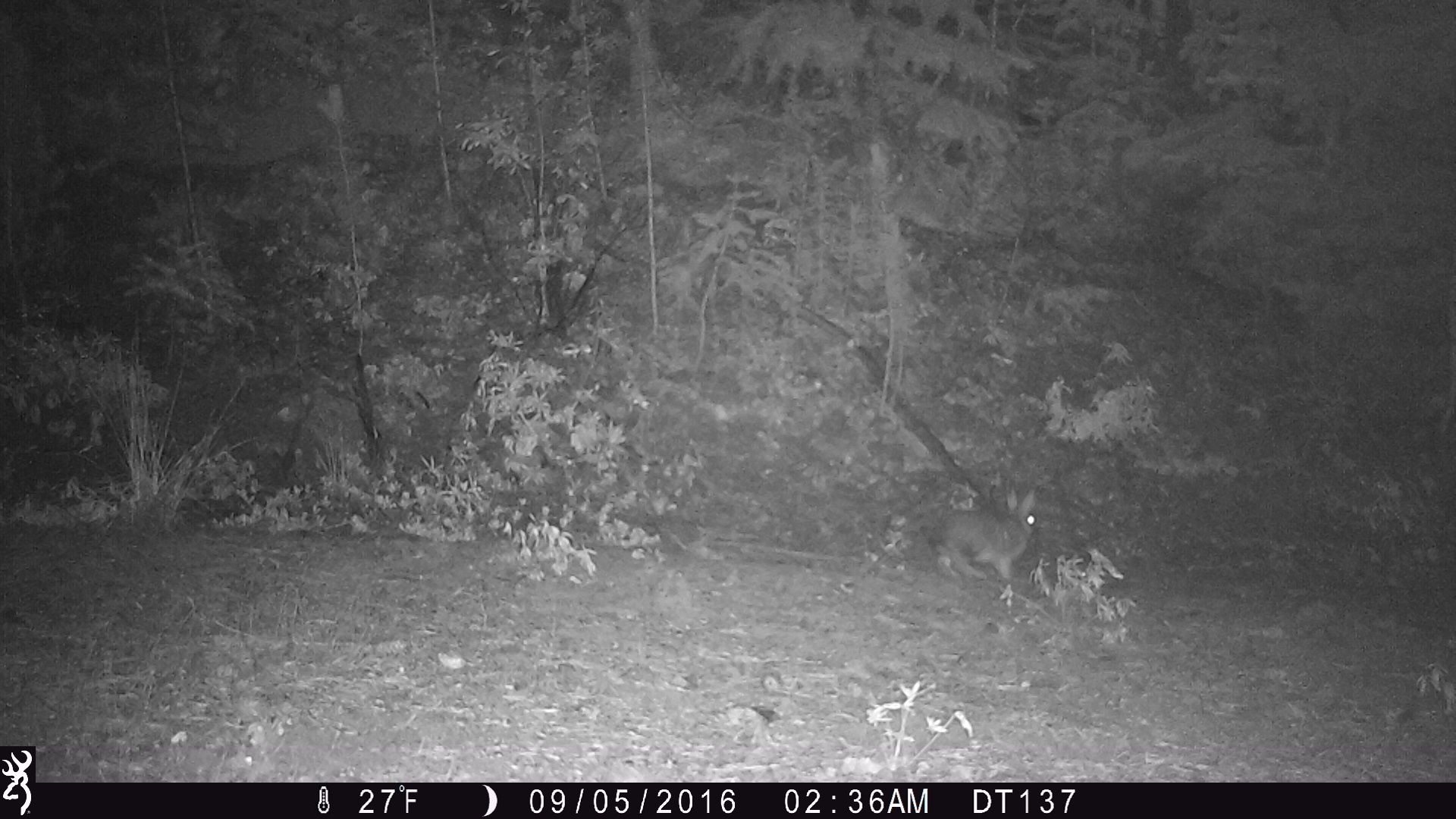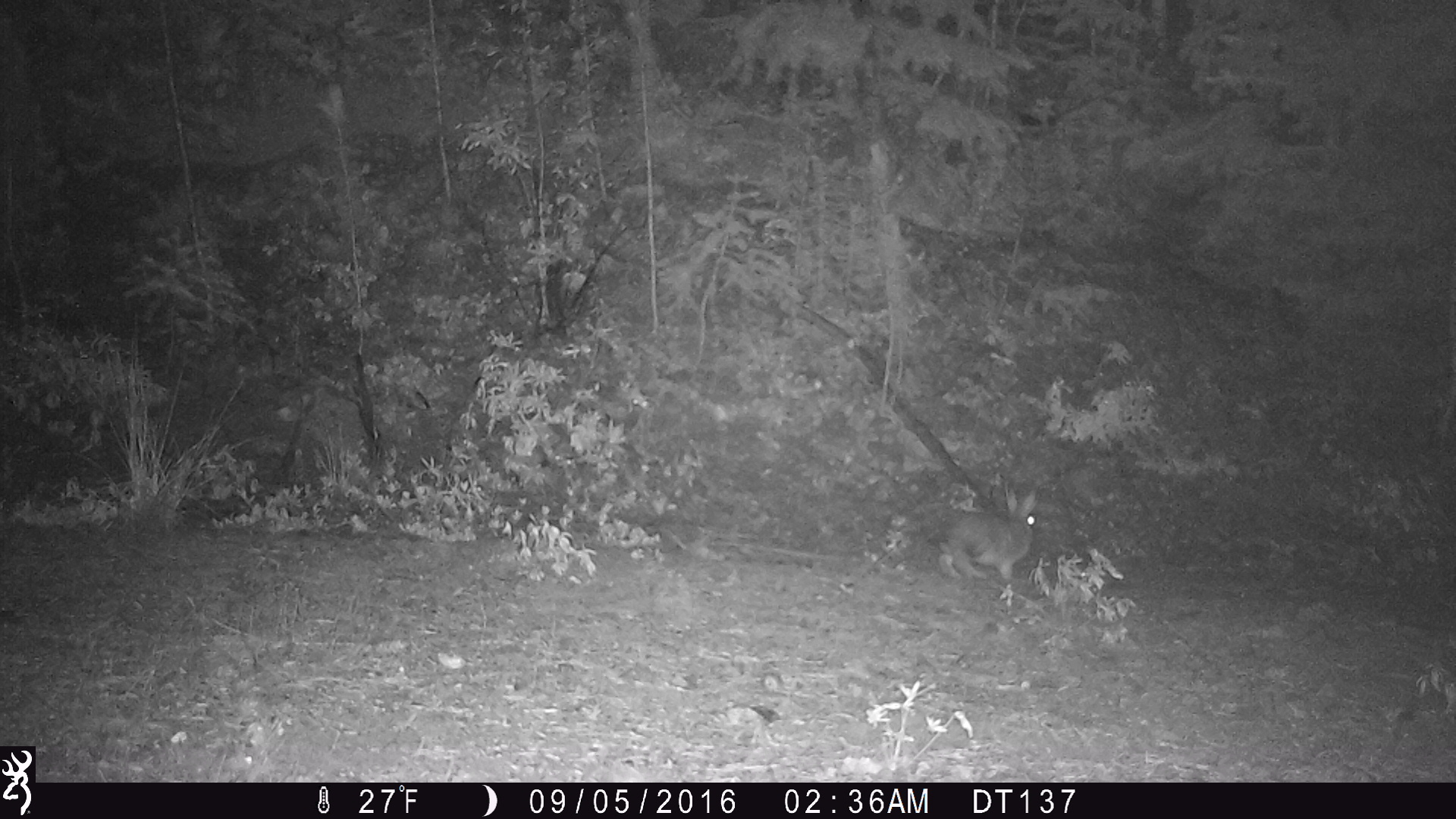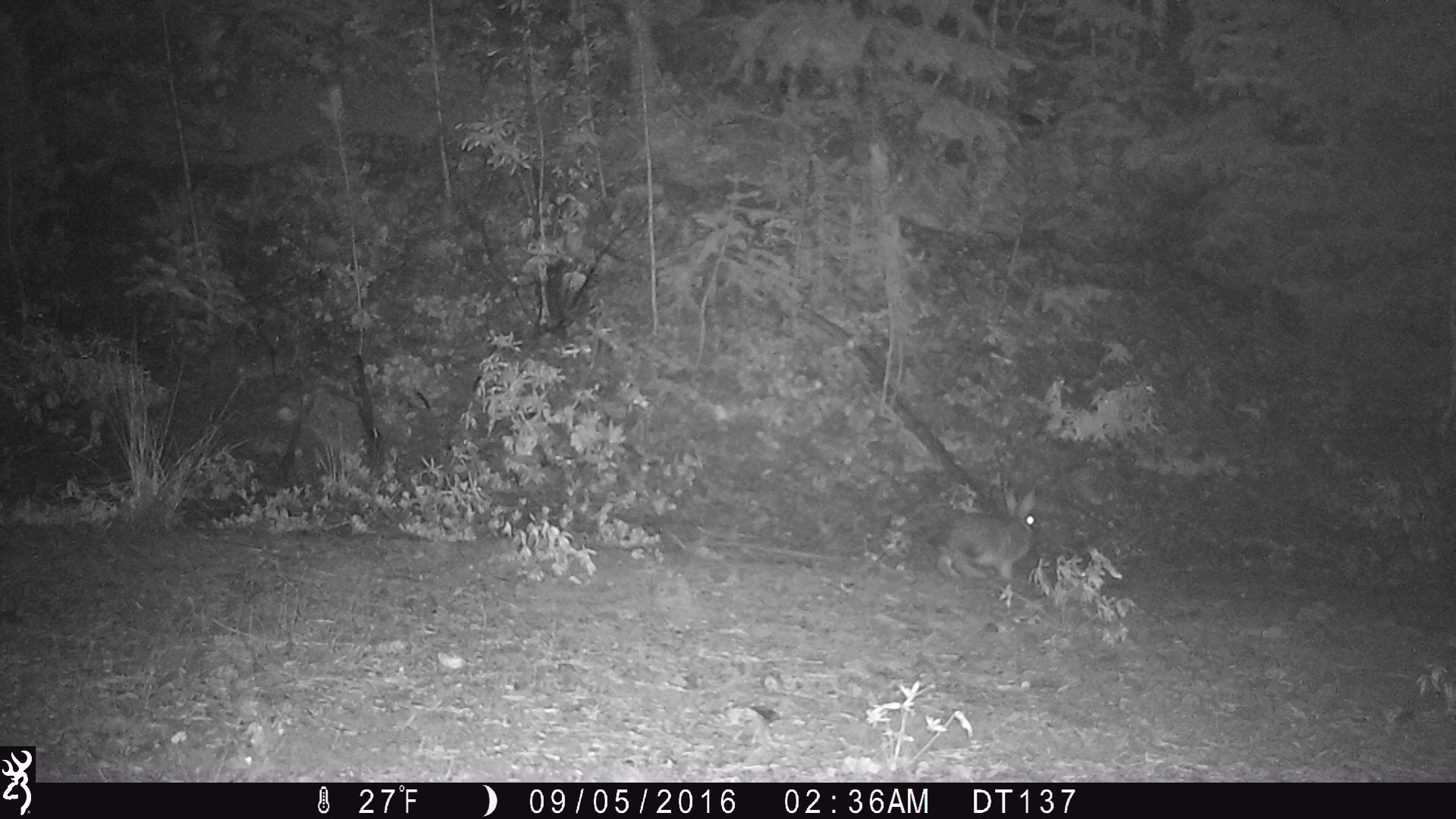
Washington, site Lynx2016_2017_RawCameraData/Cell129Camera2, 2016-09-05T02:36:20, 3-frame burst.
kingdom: Animalia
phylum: Chordata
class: Mammalia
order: Lagomorpha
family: Leporidae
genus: Lepus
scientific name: Lepus americanus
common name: snowshoe hare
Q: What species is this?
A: Lepus americanus (snowshoe hare).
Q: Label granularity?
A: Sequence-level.